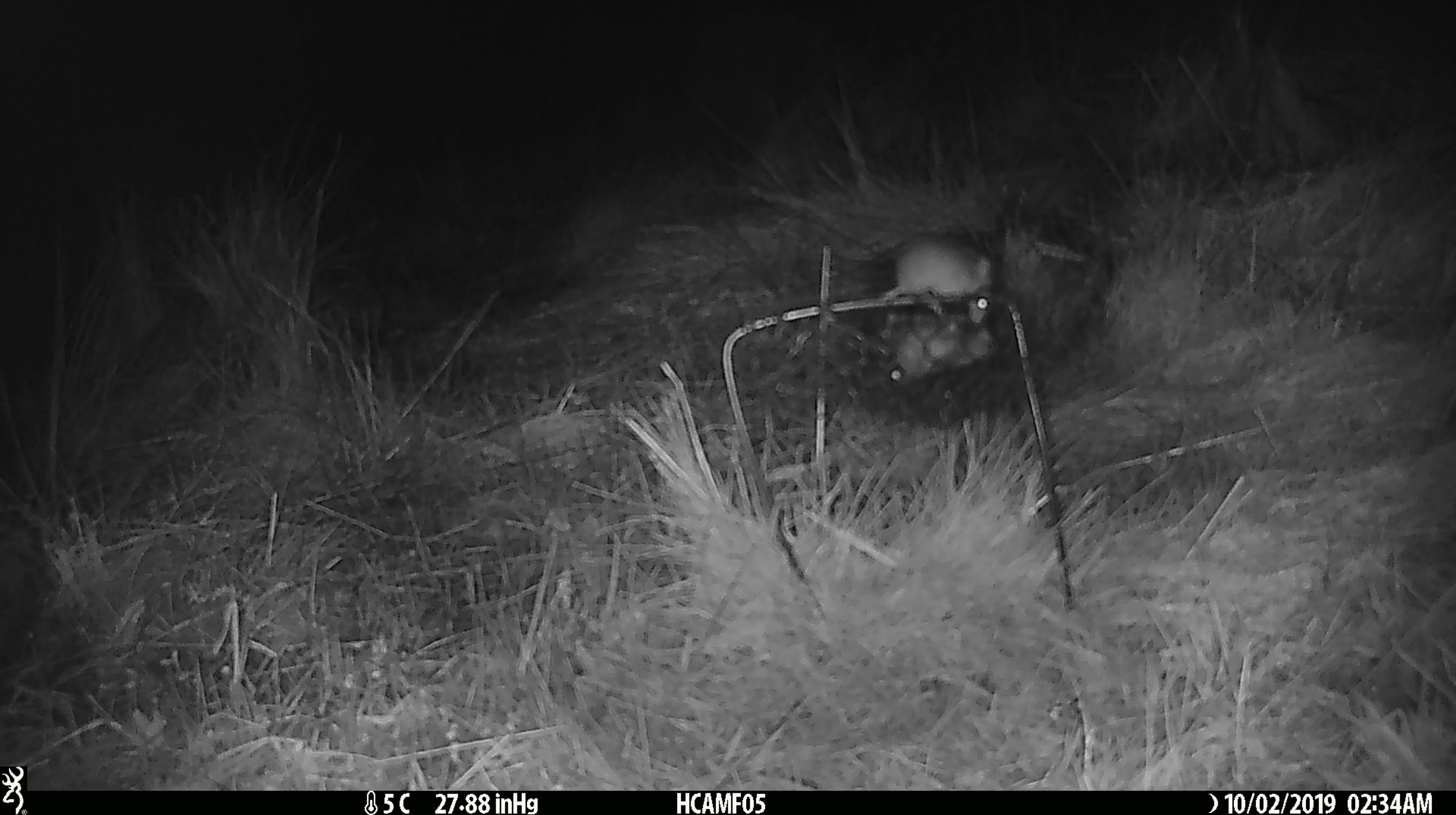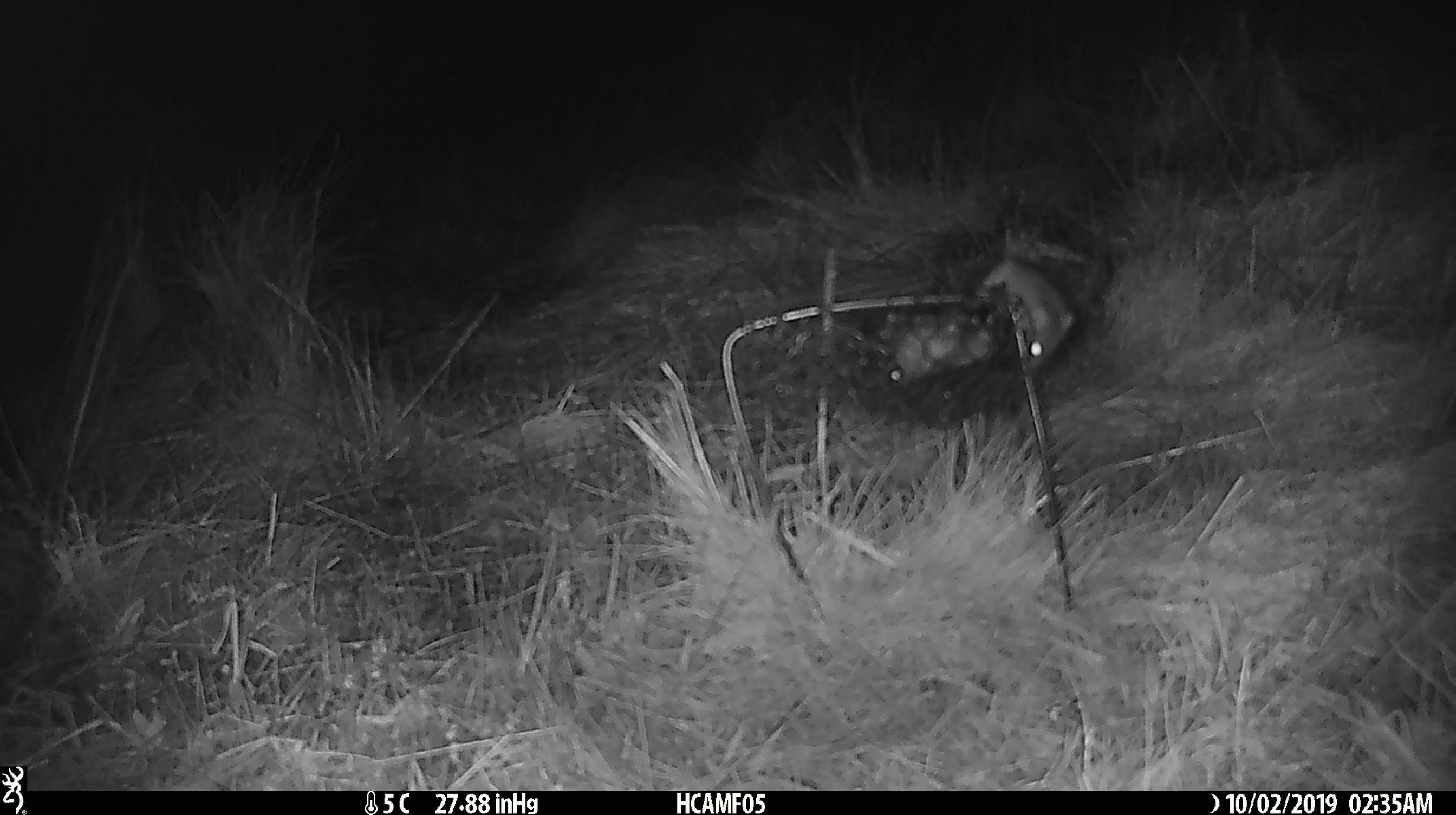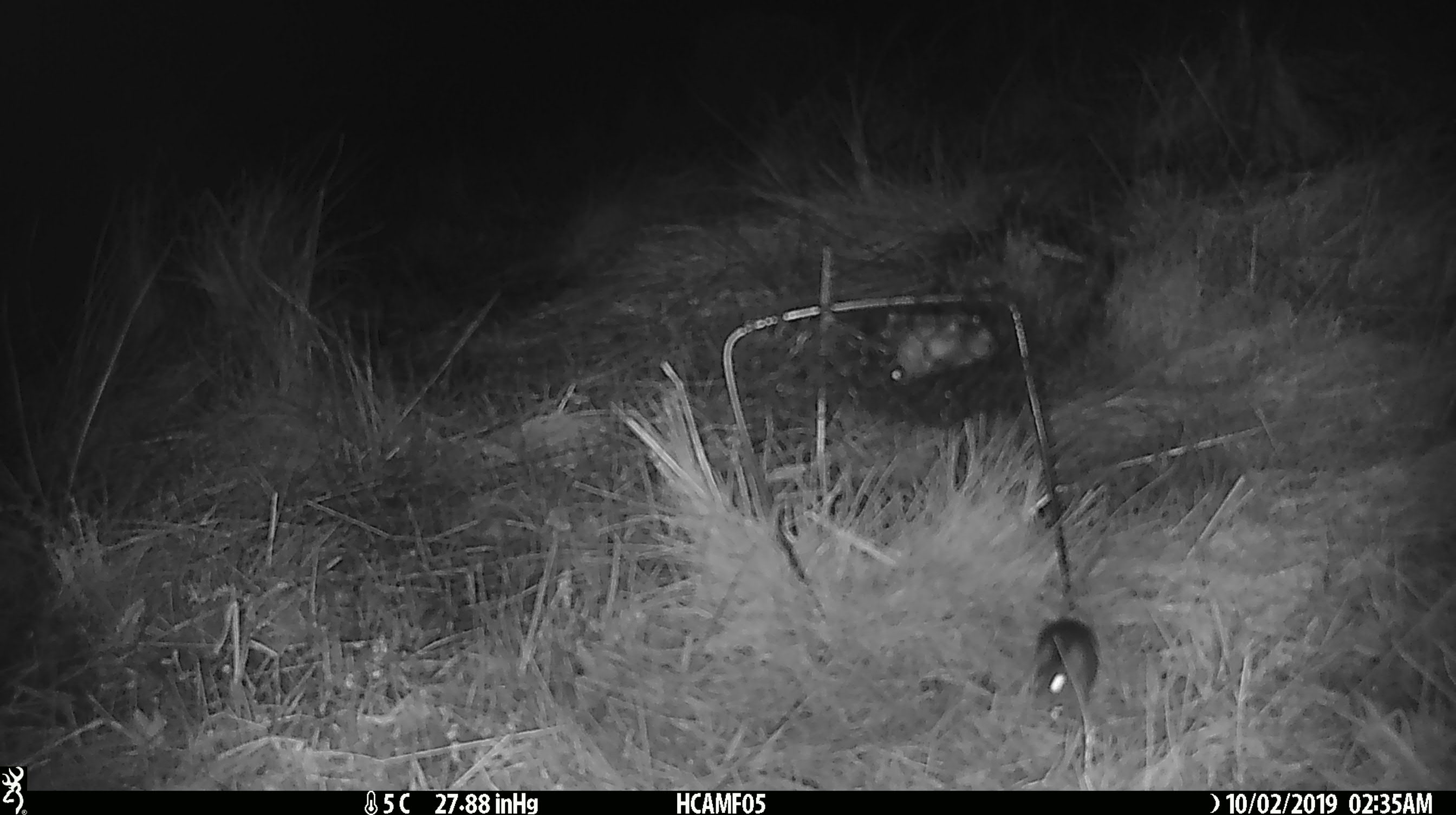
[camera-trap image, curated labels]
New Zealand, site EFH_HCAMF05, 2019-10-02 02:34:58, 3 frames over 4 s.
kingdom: Animalia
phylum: Chordata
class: Mammalia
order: Rodentia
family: Muridae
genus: Mus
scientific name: Mus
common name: mouse